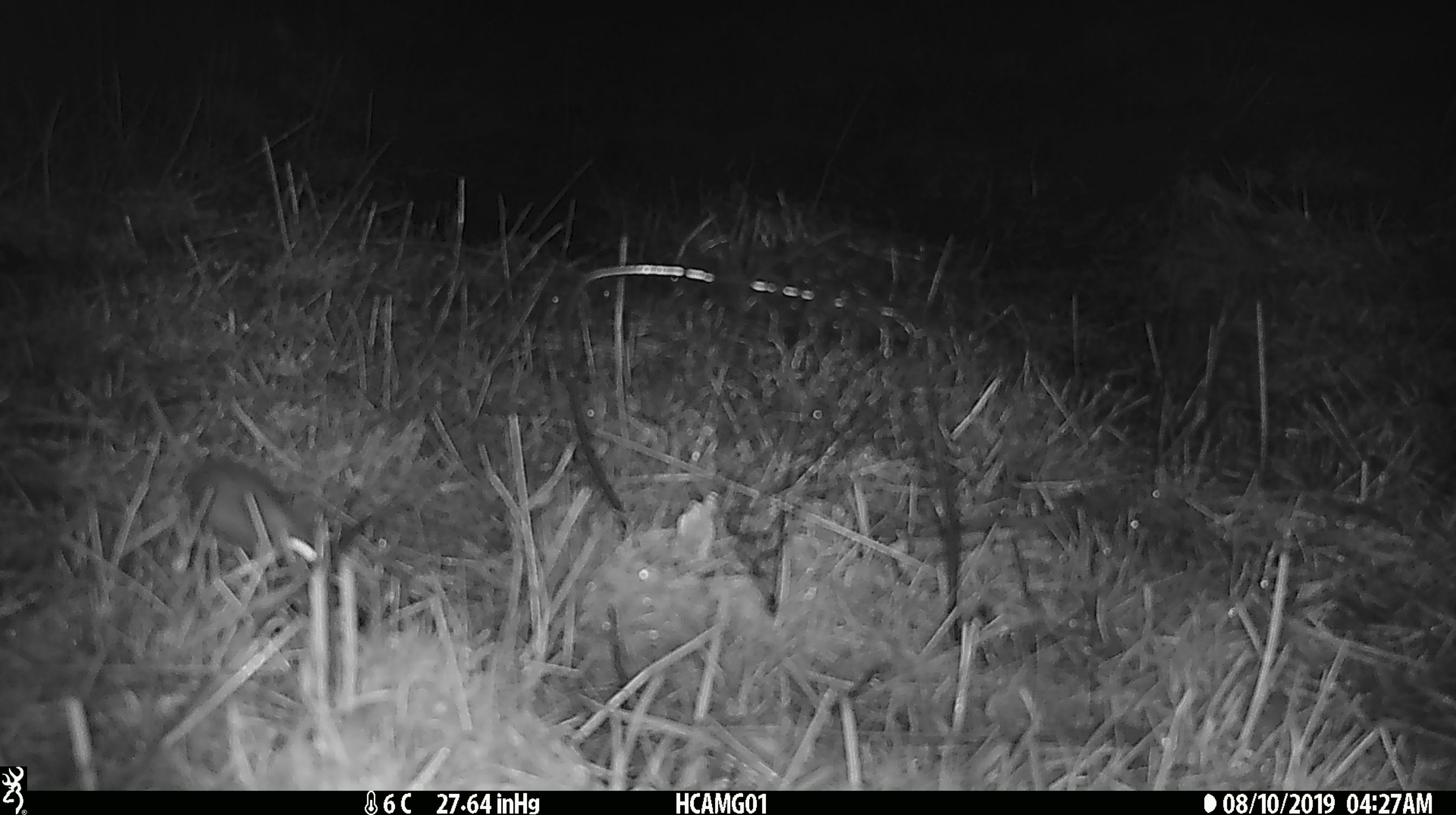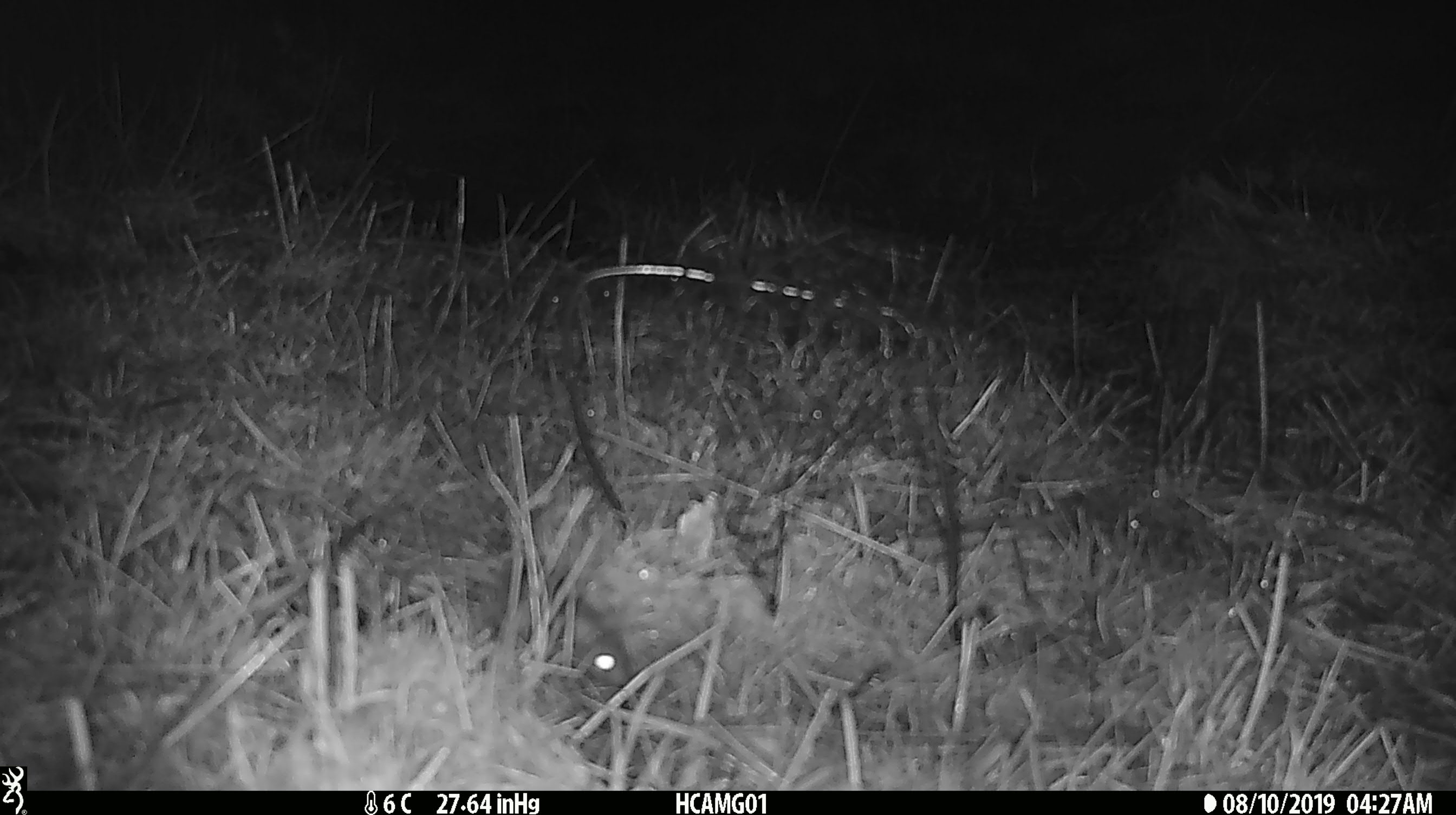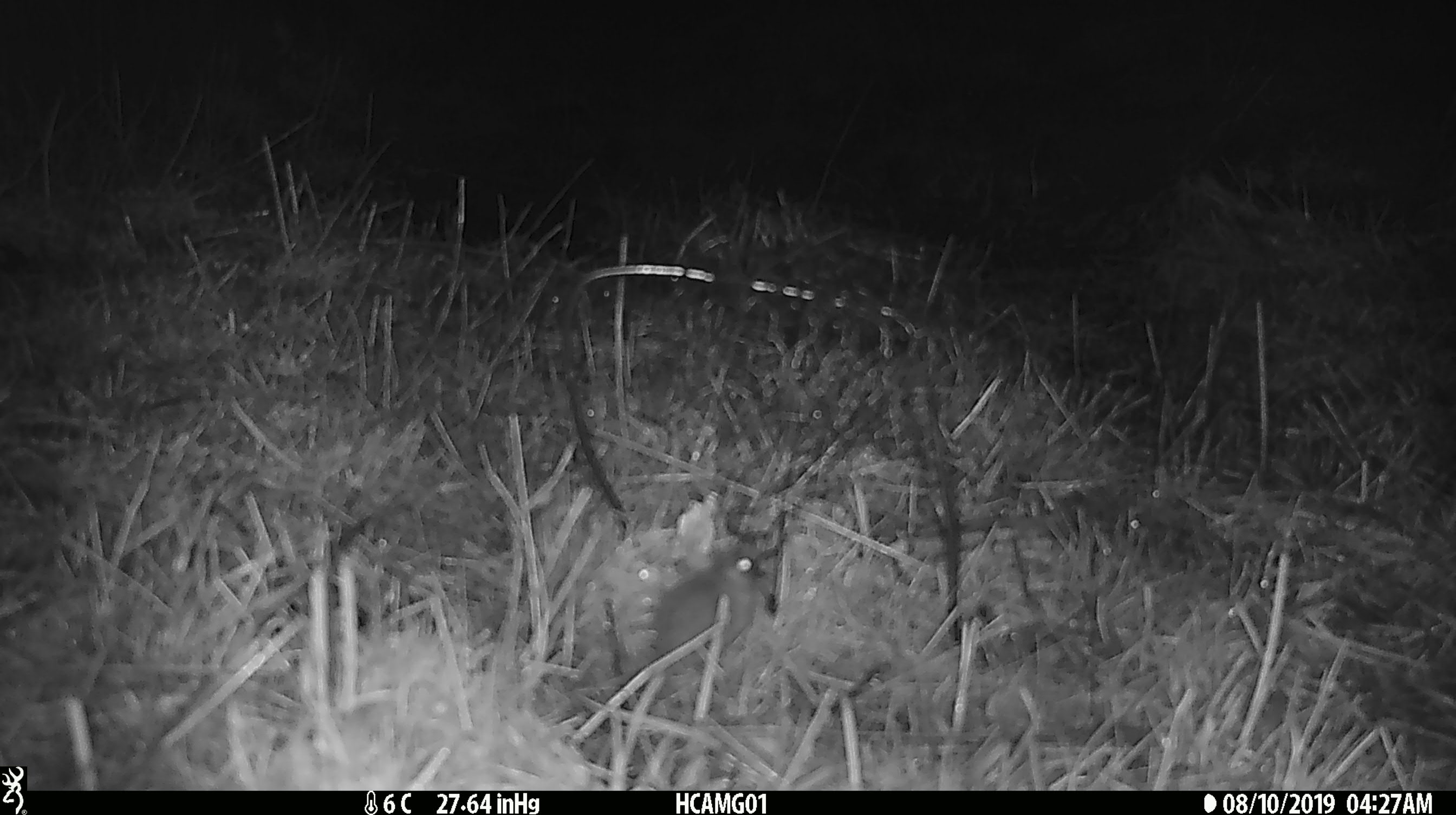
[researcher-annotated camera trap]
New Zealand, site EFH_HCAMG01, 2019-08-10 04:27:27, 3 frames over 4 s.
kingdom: Animalia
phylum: Chordata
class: Mammalia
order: Rodentia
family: Muridae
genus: Mus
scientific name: Mus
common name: mouse